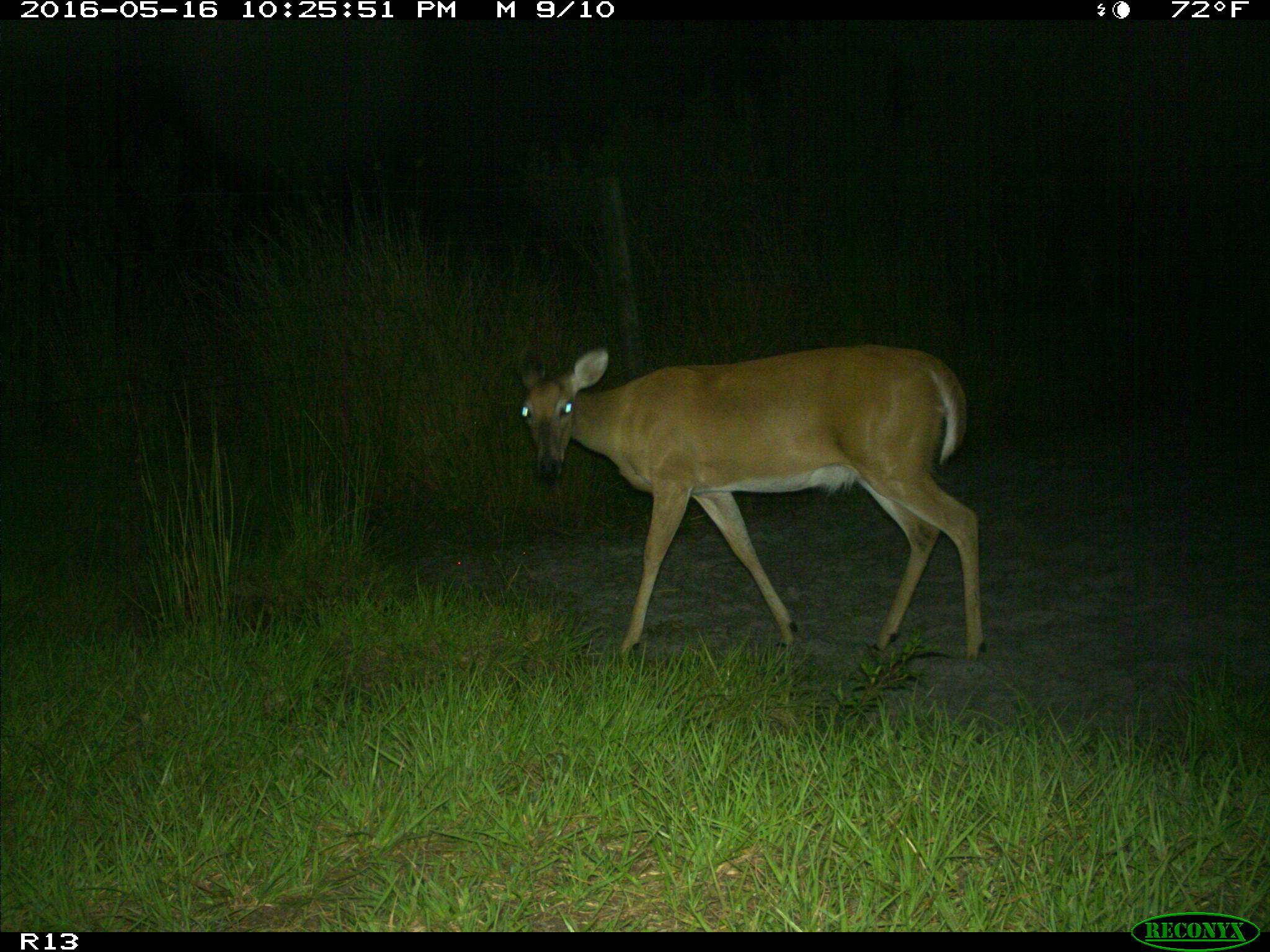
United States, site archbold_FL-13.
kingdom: Animalia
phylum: Chordata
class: Mammalia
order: Artiodactyla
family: Cervidae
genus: Odocoileus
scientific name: Odocoileus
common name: deer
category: unidentified deer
Unidentified deer (deer) (Odocoileus).